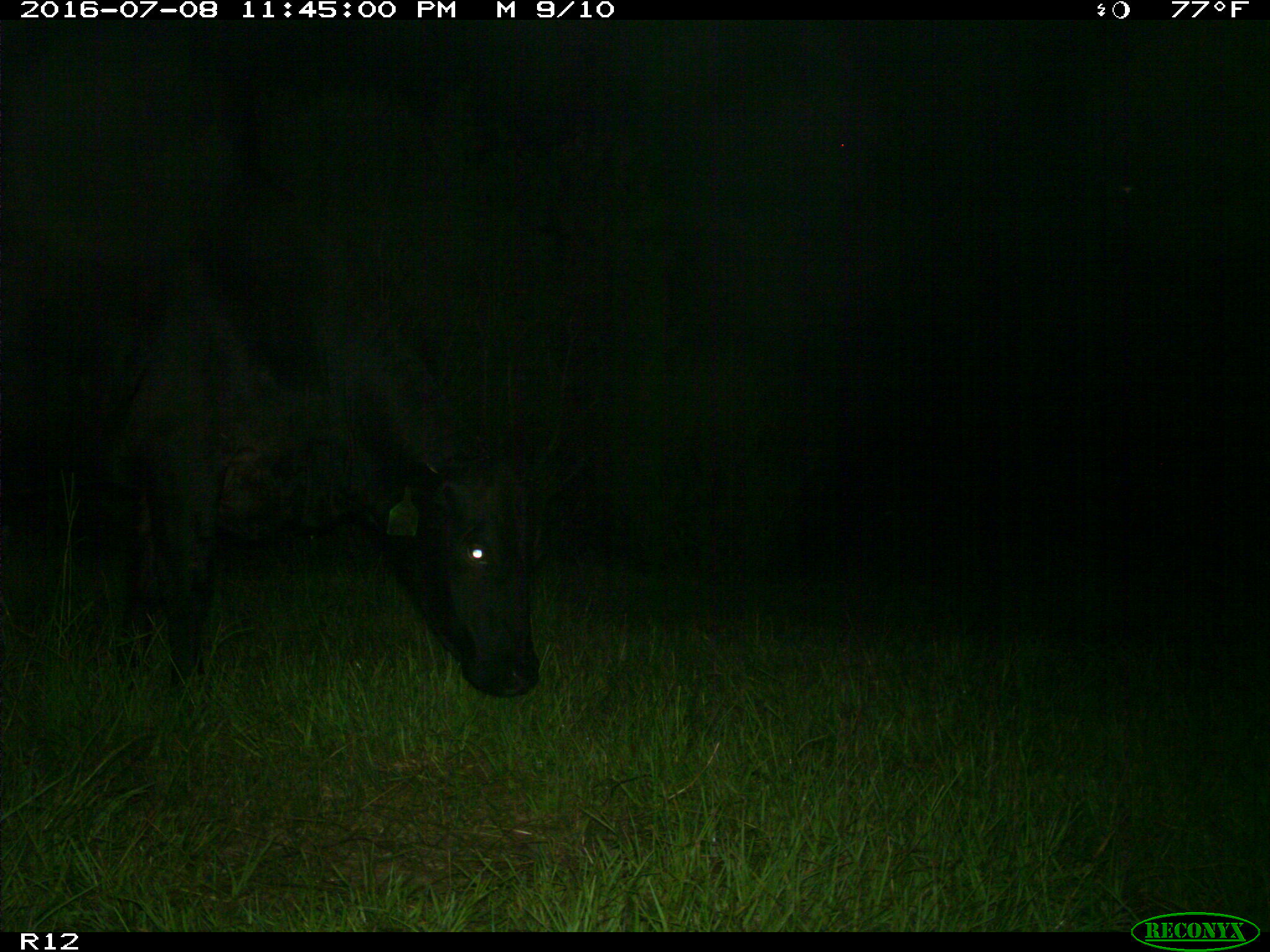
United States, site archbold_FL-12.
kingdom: Animalia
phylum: Chordata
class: Mammalia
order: Artiodactyla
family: Bovidae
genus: Bos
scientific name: Bos taurus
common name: domestic cow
Bos taurus (domestic cow).